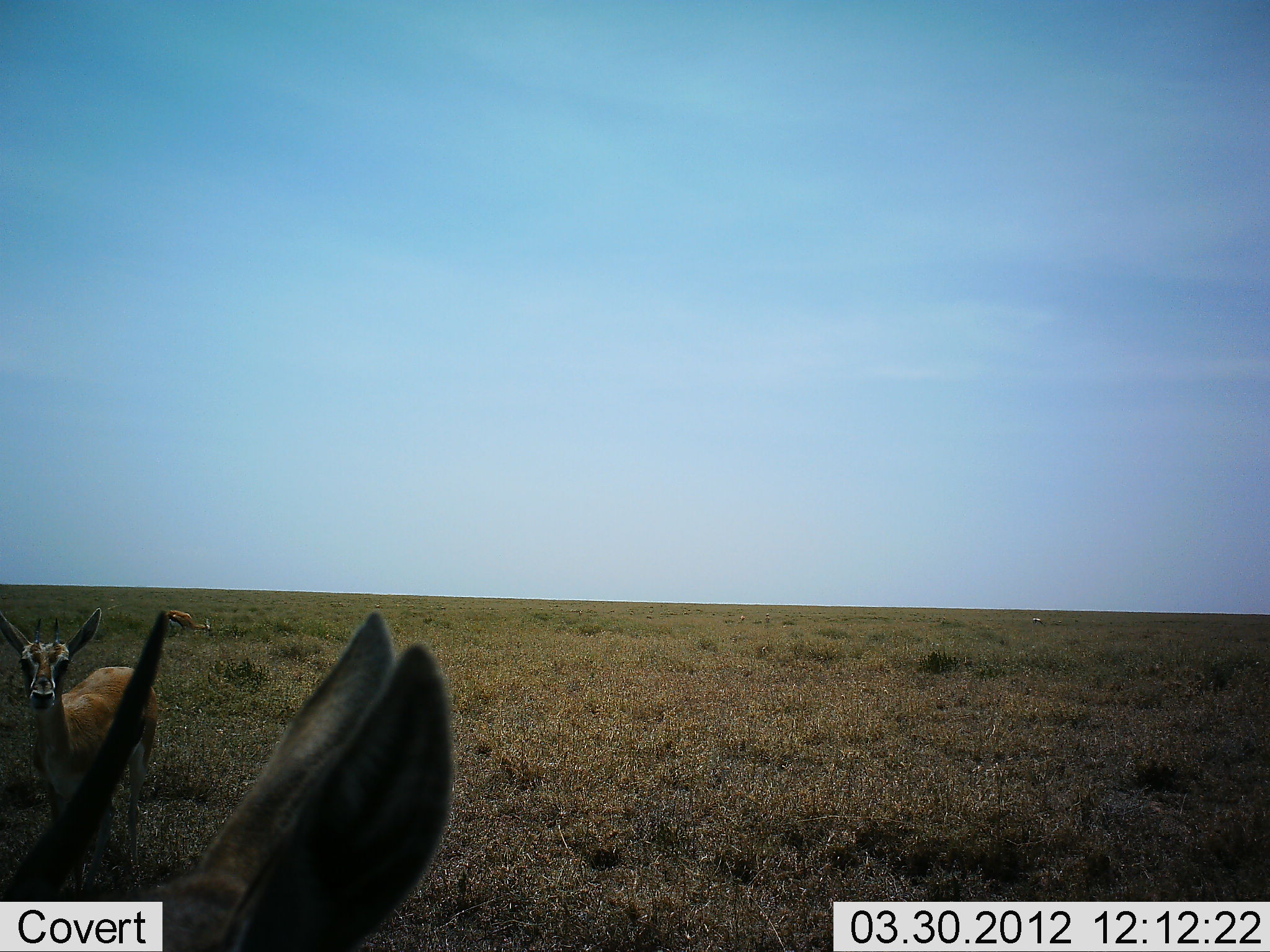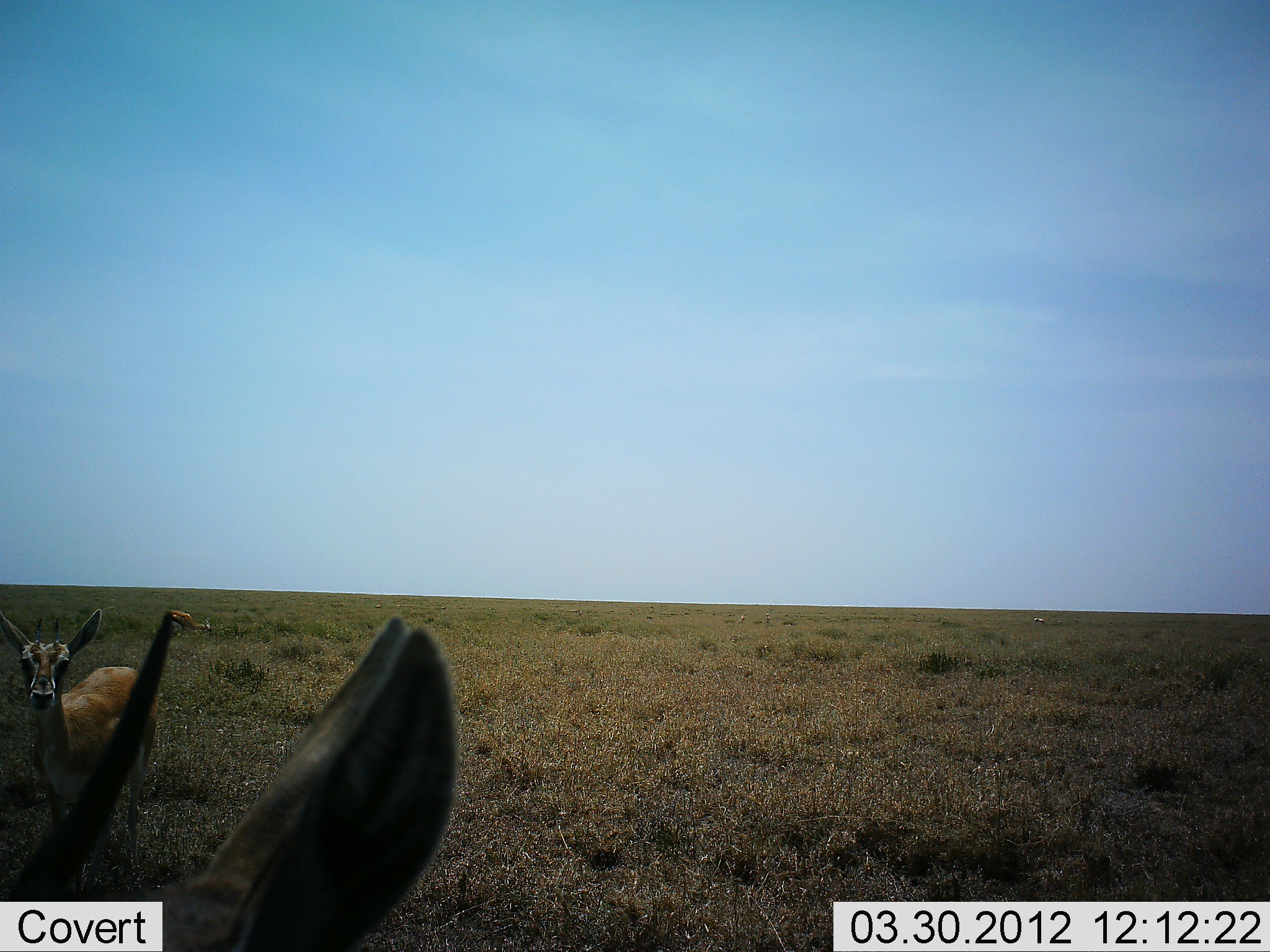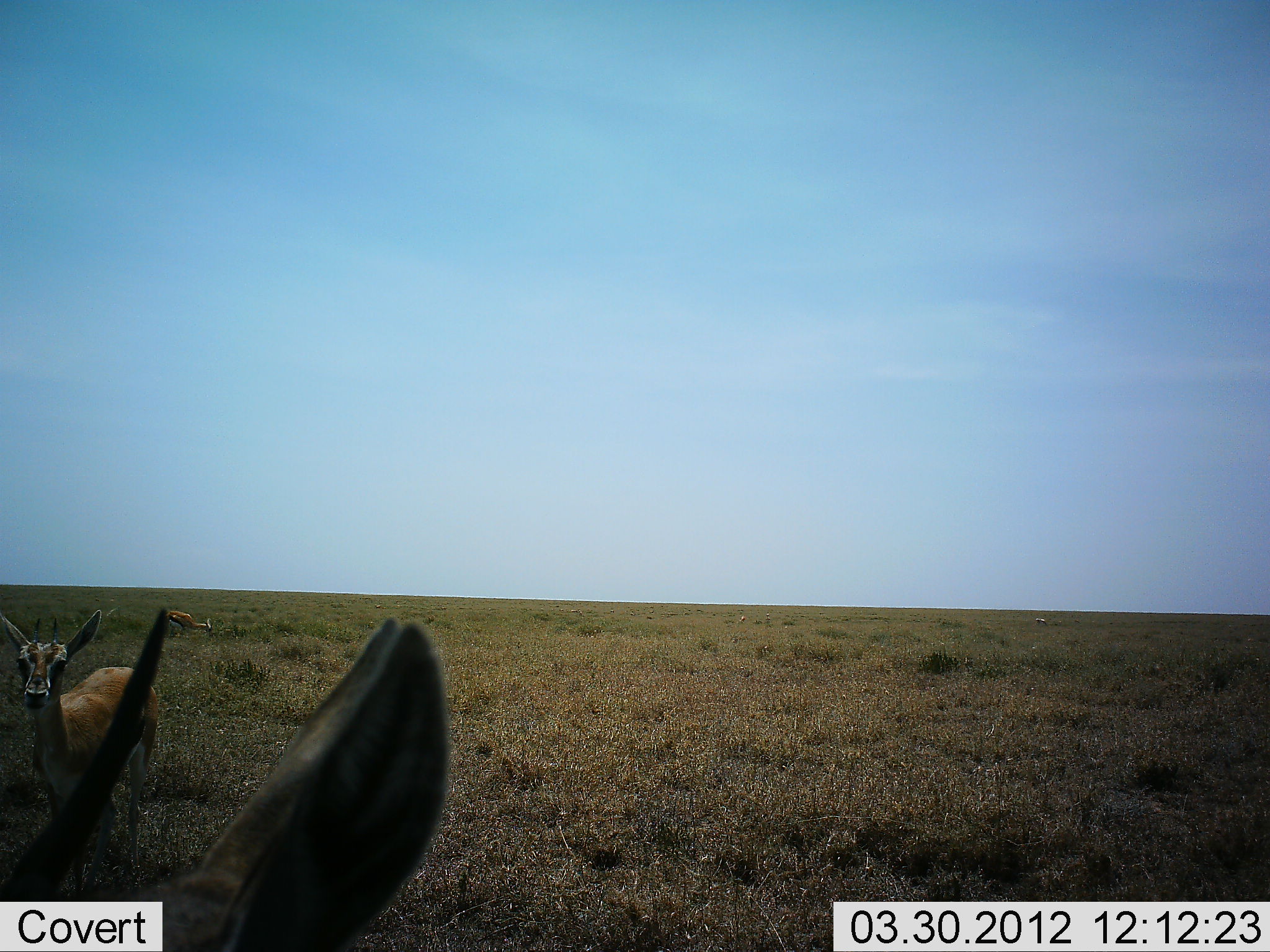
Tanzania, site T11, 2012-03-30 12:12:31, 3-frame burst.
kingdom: Animalia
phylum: Chordata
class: Mammalia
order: Artiodactyla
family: Bovidae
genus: Eudorcas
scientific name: Eudorcas thomsonii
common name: thomson's gazelle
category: gazellethomsons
Gazellethomsons (thomson's gazelle) (Eudorcas thomsonii), count 2. Behavior (volunteer vote fractions): standing 100%, resting 0%, moving 0%, interacting 0%. Young present (vote fraction): 0%. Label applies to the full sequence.